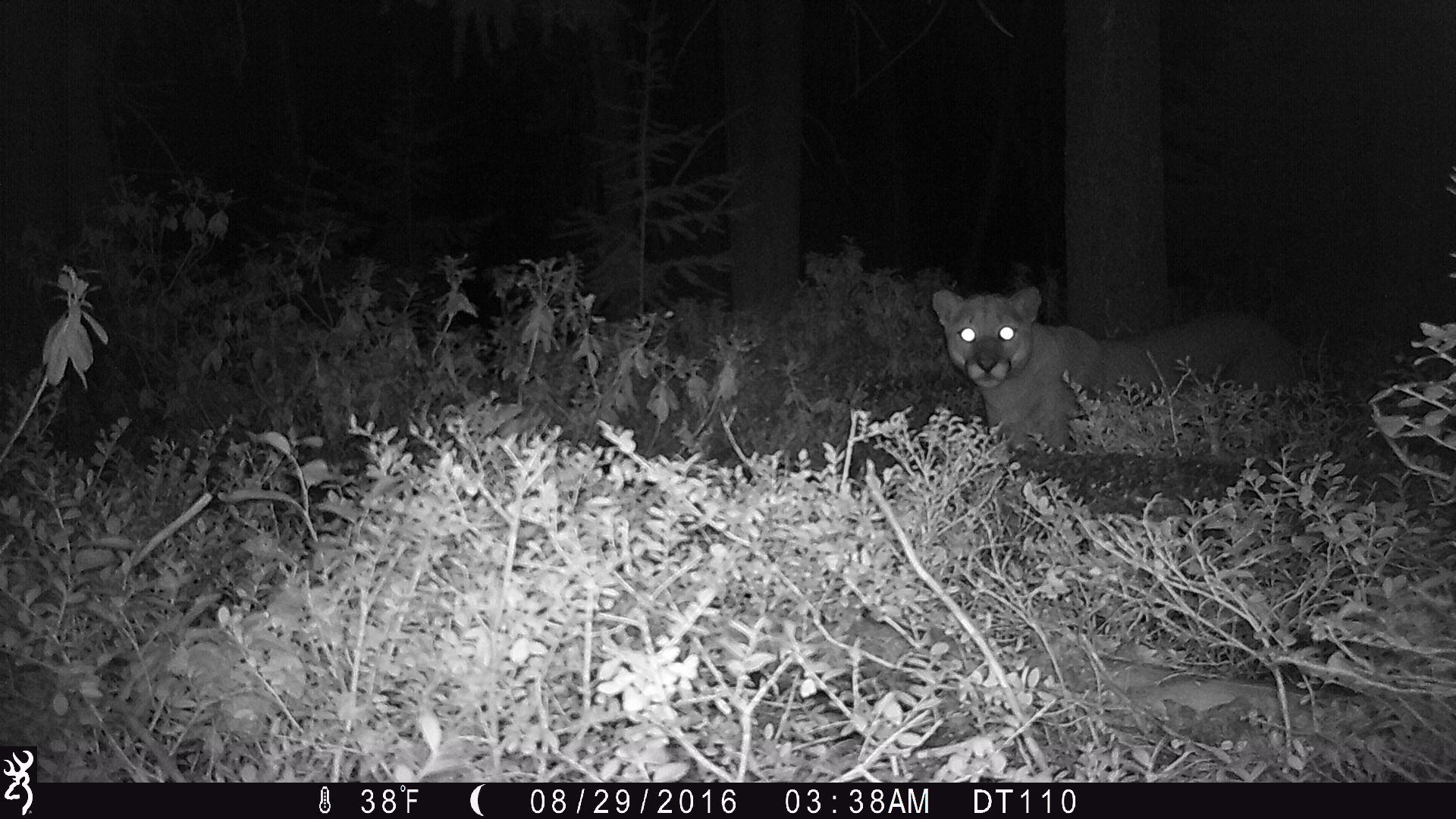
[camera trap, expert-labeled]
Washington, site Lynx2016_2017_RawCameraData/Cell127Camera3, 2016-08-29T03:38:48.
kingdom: Animalia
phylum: Chordata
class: Mammalia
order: Carnivora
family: Felidae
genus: Puma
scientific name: Puma concolor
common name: mountain lion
Puma concolor (mountain lion). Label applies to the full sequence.